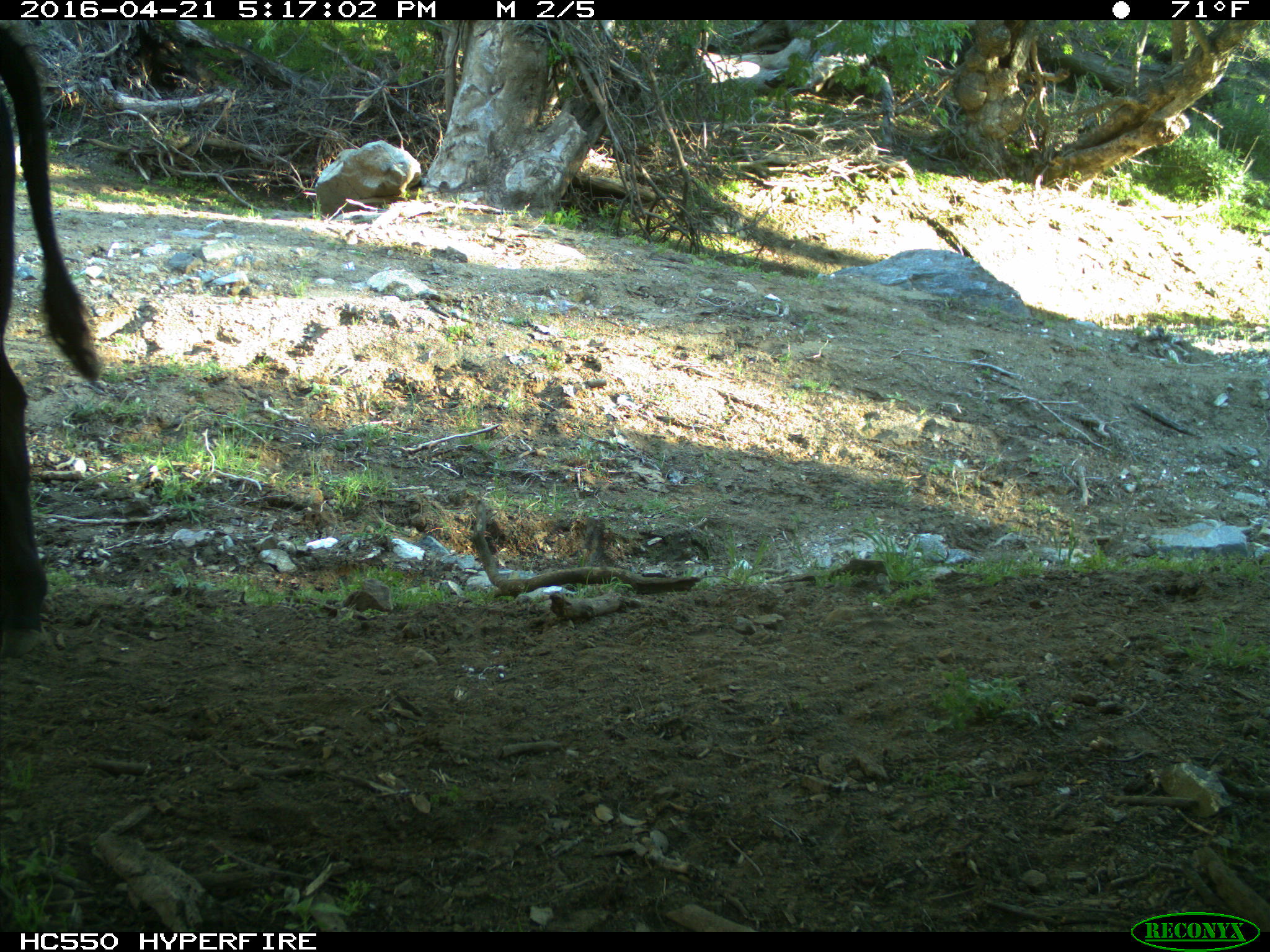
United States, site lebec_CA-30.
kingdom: Animalia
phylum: Chordata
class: Mammalia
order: Artiodactyla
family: Bovidae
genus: Bos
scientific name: Bos taurus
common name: domestic cow